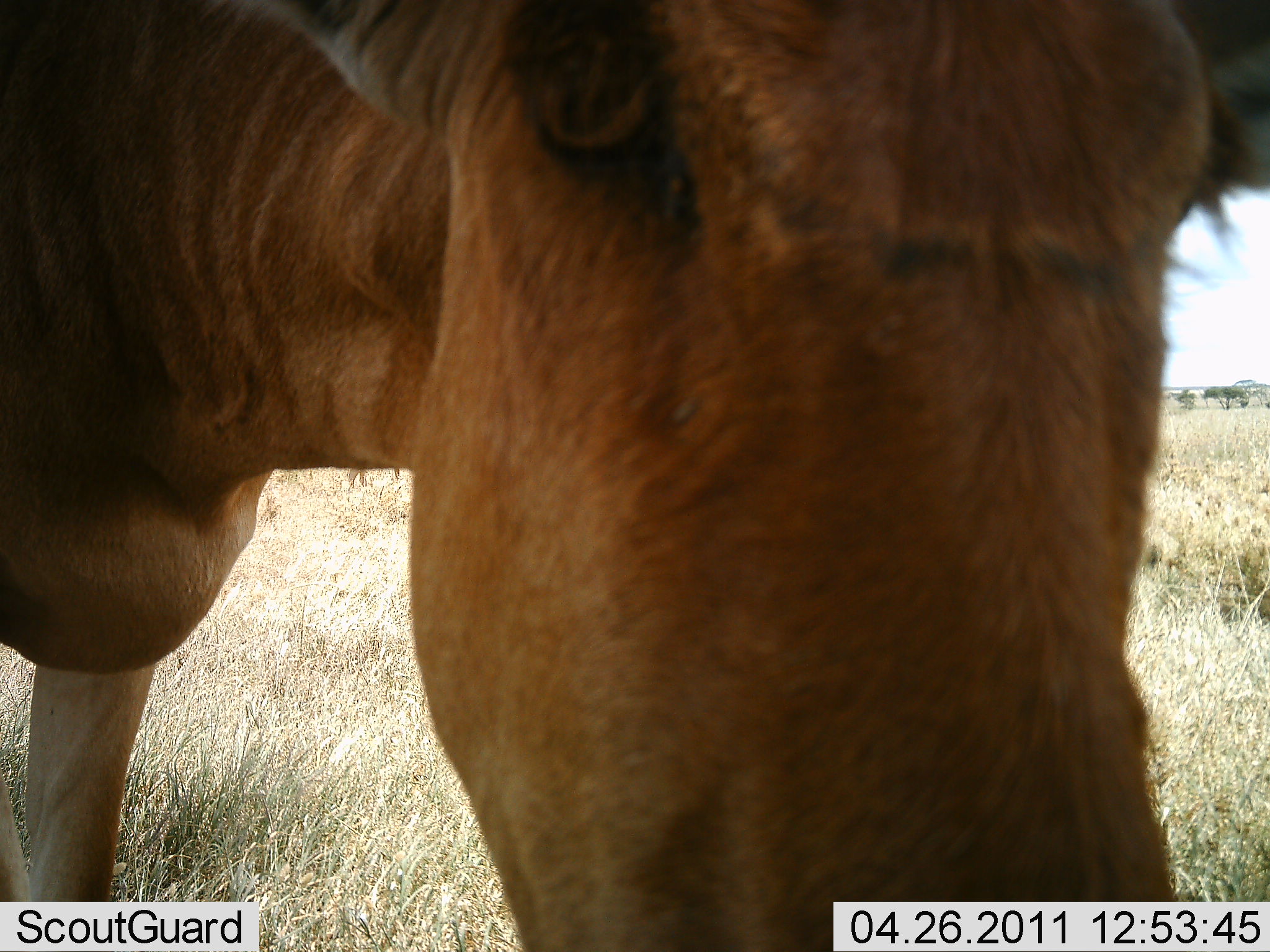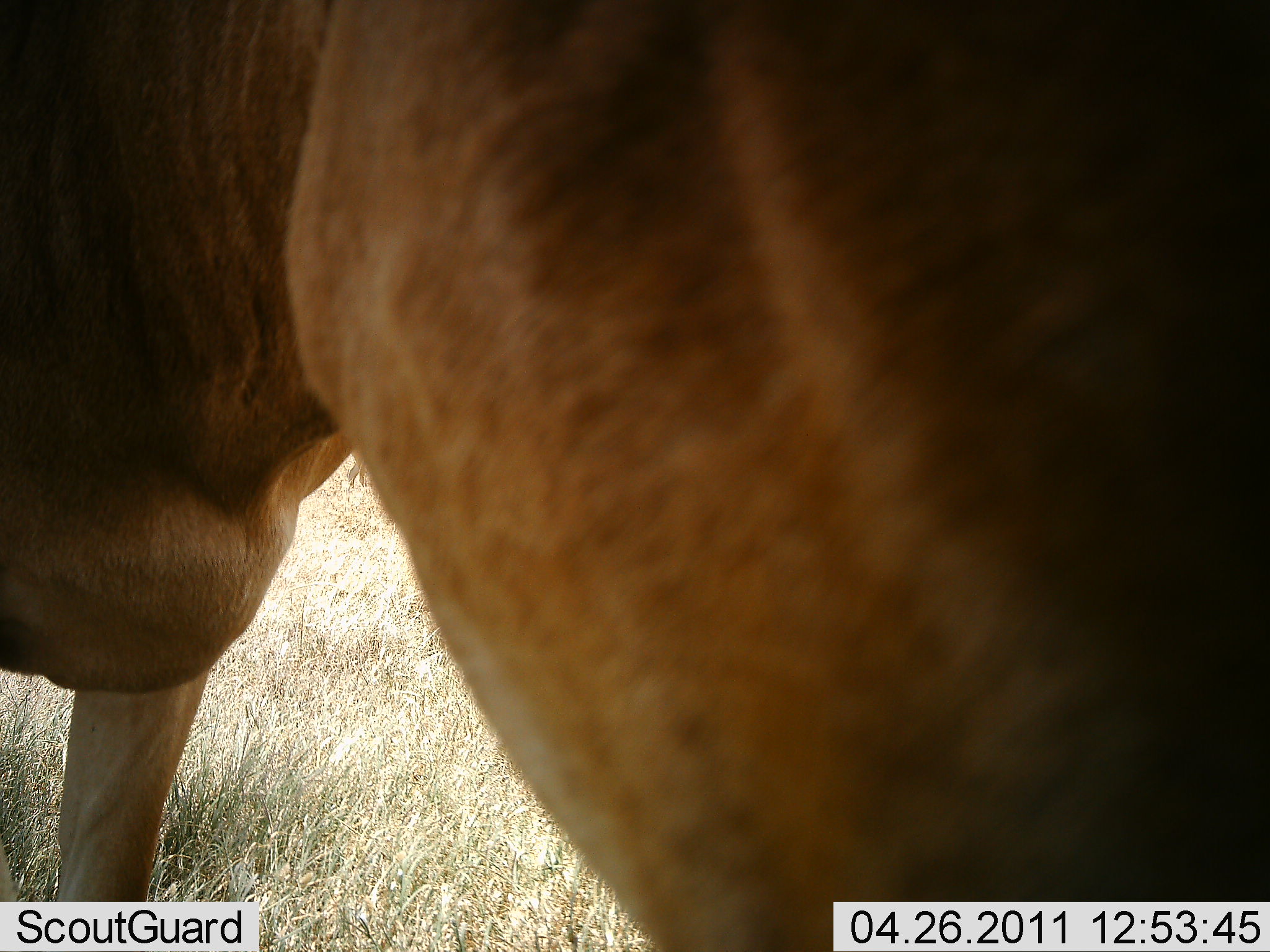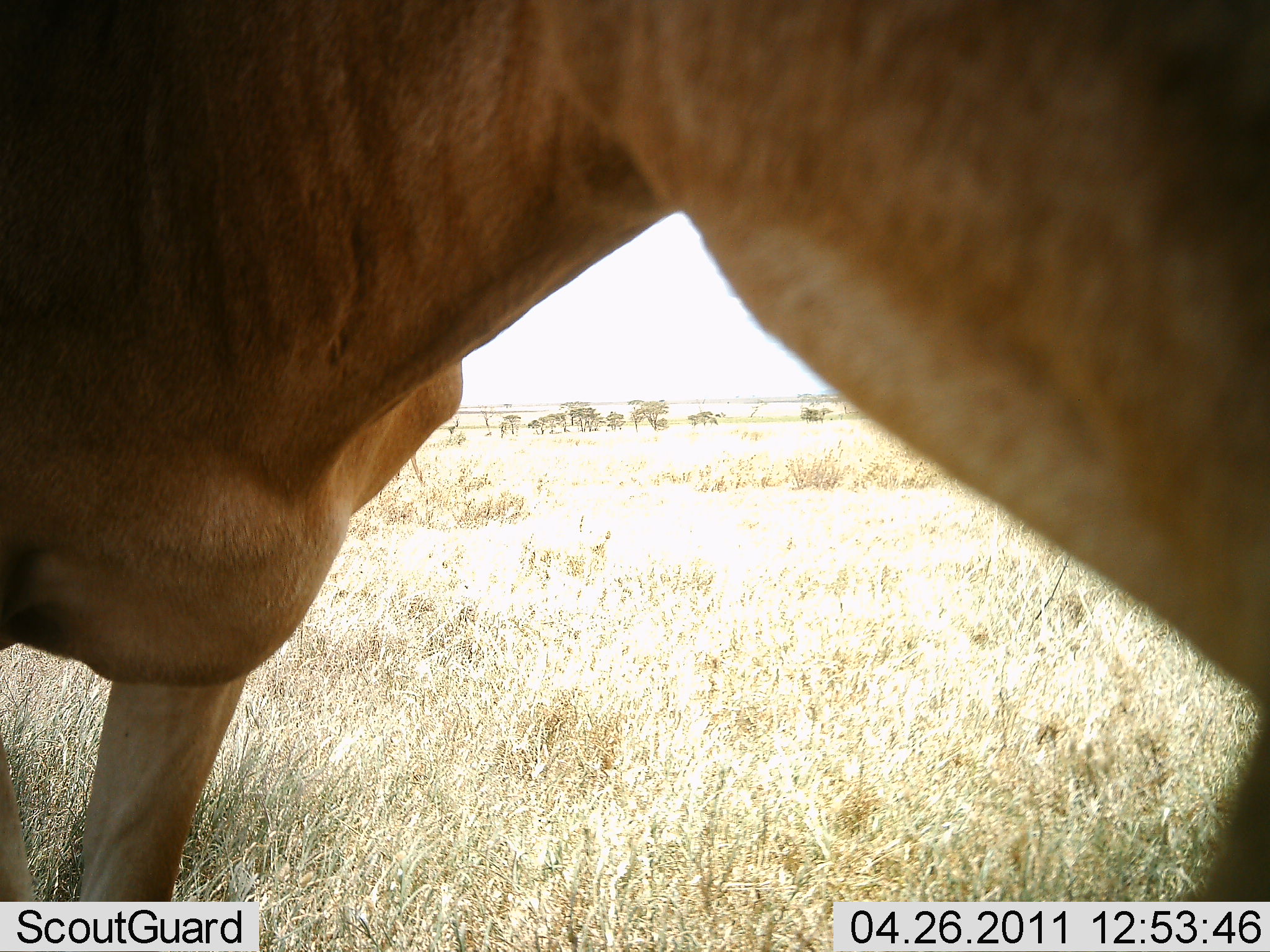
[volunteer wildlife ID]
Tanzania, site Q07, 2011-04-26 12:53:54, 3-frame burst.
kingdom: Animalia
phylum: Chordata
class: Mammalia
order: Artiodactyla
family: Bovidae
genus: Alcelaphus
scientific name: Alcelaphus buselaphus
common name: hartebeest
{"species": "hartebeest (Alcelaphus buselaphus)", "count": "1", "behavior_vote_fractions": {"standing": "70%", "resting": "0%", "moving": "10%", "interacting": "30%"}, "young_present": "0%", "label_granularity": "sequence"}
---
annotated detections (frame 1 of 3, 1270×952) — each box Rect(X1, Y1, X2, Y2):
animal: Rect(1, 1, 1269, 952)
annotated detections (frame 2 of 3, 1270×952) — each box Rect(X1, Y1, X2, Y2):
animal: Rect(1, 1, 1269, 952)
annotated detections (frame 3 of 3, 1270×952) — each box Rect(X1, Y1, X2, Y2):
animal: Rect(1, 1, 1270, 952)